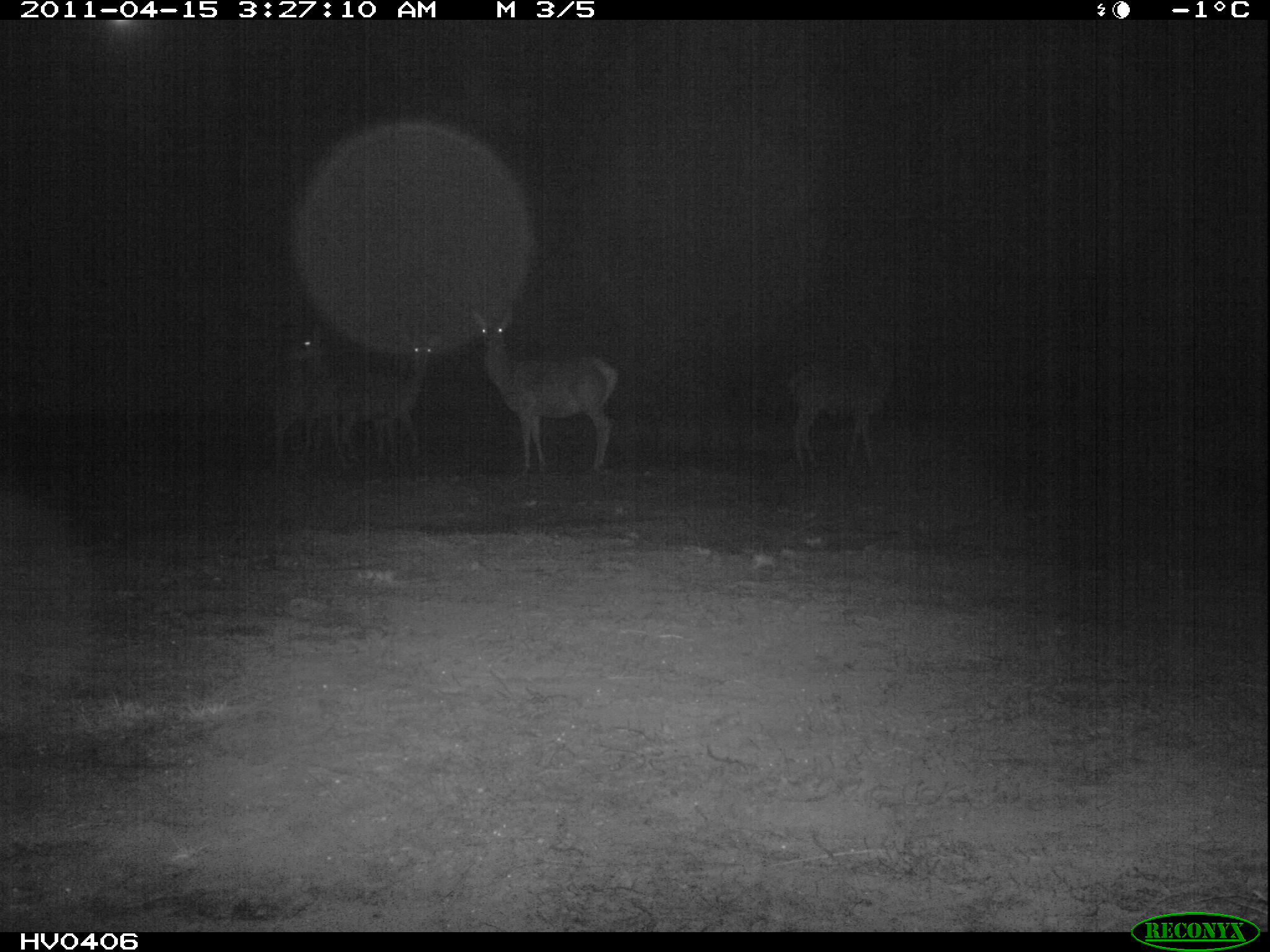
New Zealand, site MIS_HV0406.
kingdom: Animalia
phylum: Chordata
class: Mammalia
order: Artiodactyla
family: Cervidae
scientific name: Cervidae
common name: deer